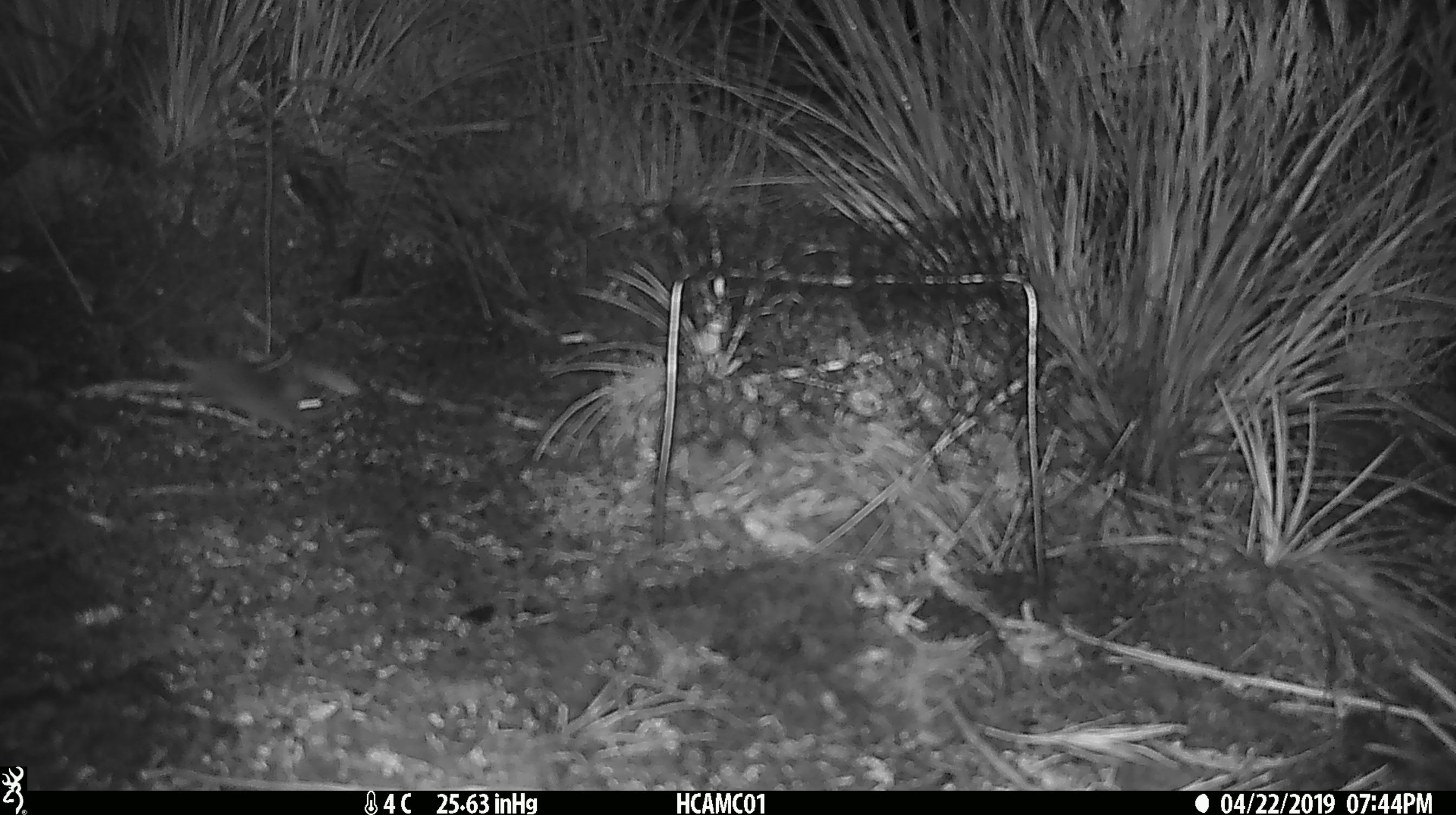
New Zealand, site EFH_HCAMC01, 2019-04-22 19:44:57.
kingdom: Animalia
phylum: Chordata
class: Mammalia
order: Rodentia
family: Muridae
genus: Mus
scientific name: Mus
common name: mouse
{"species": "mouse (Mus)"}